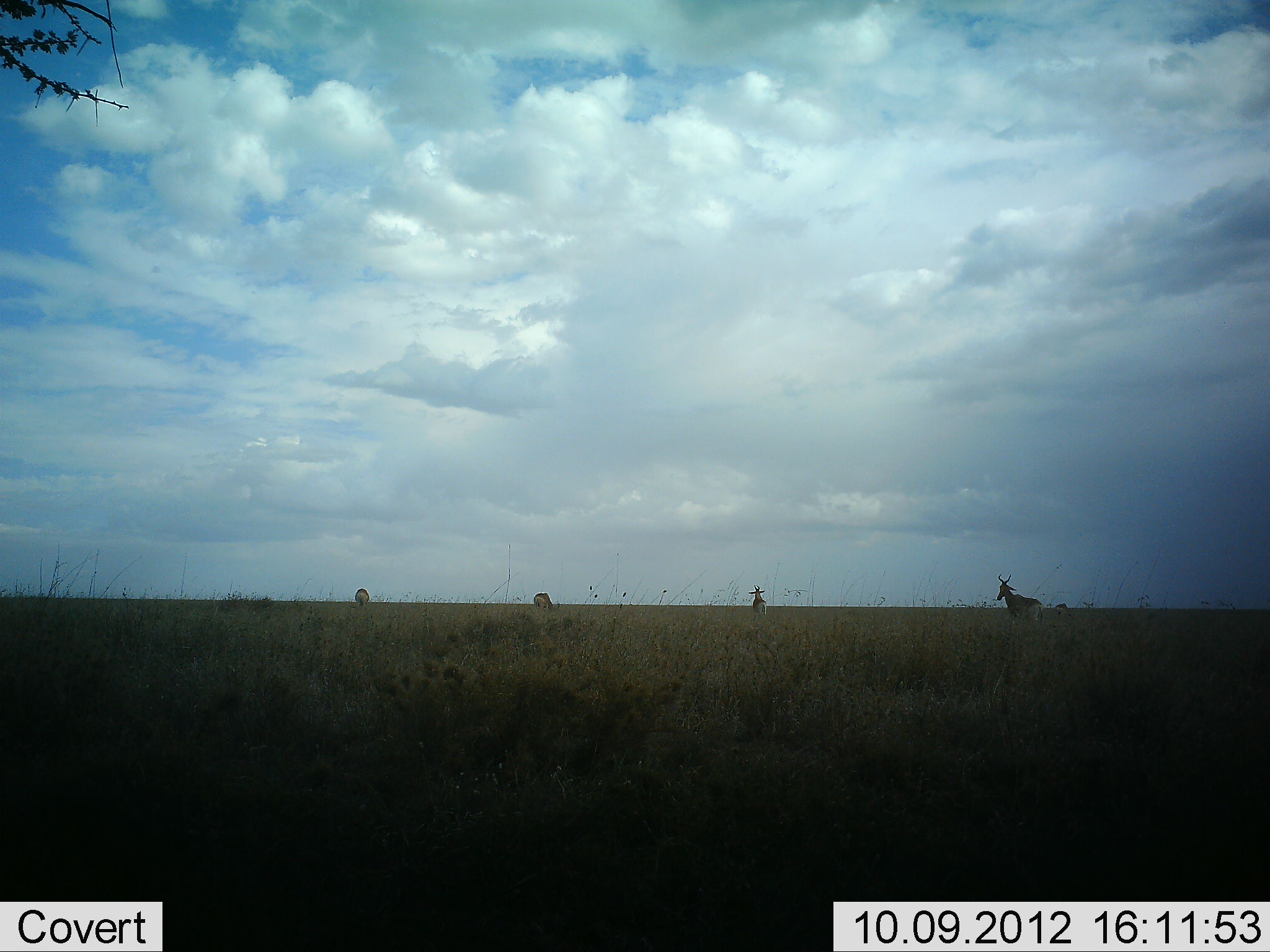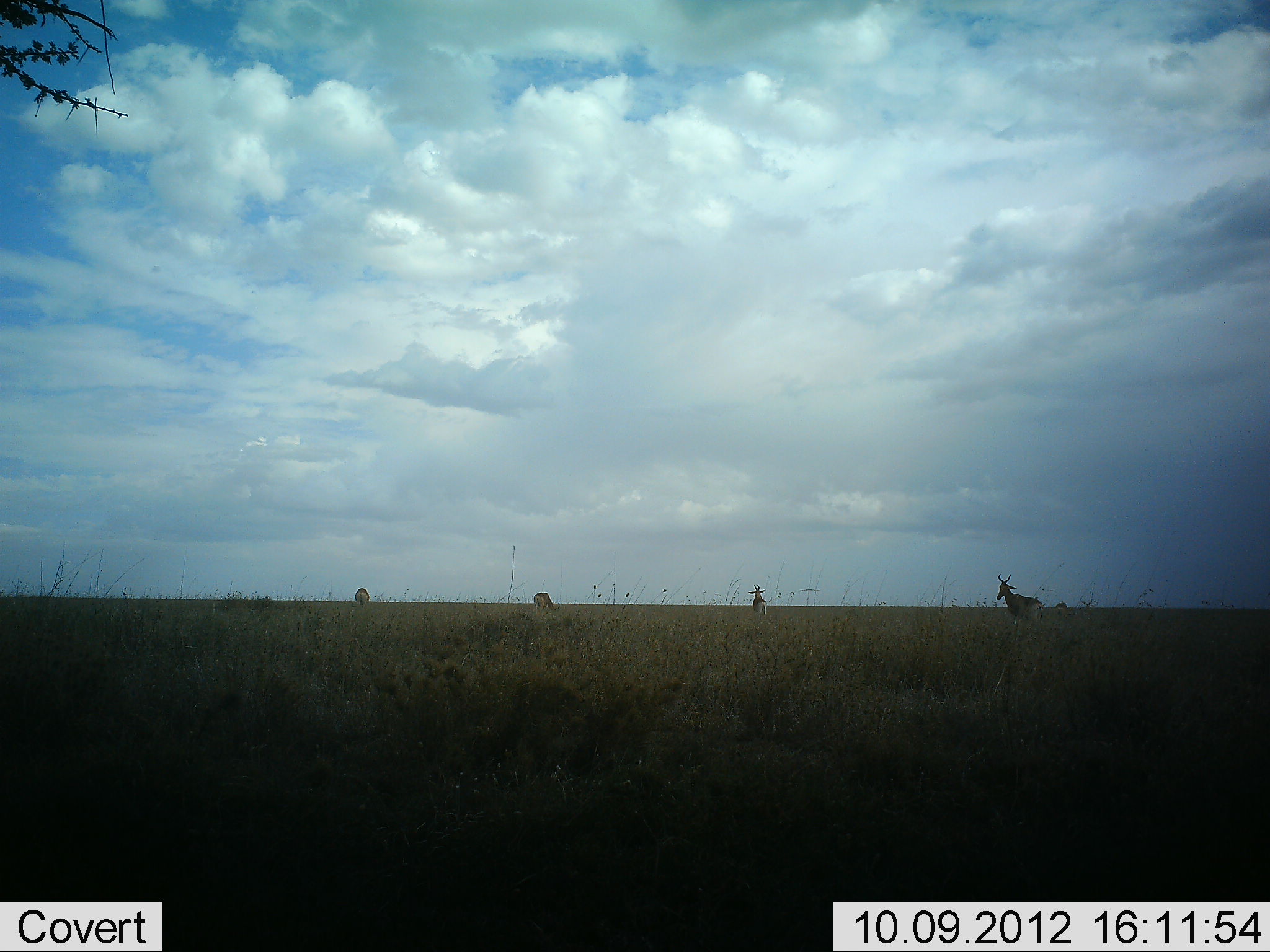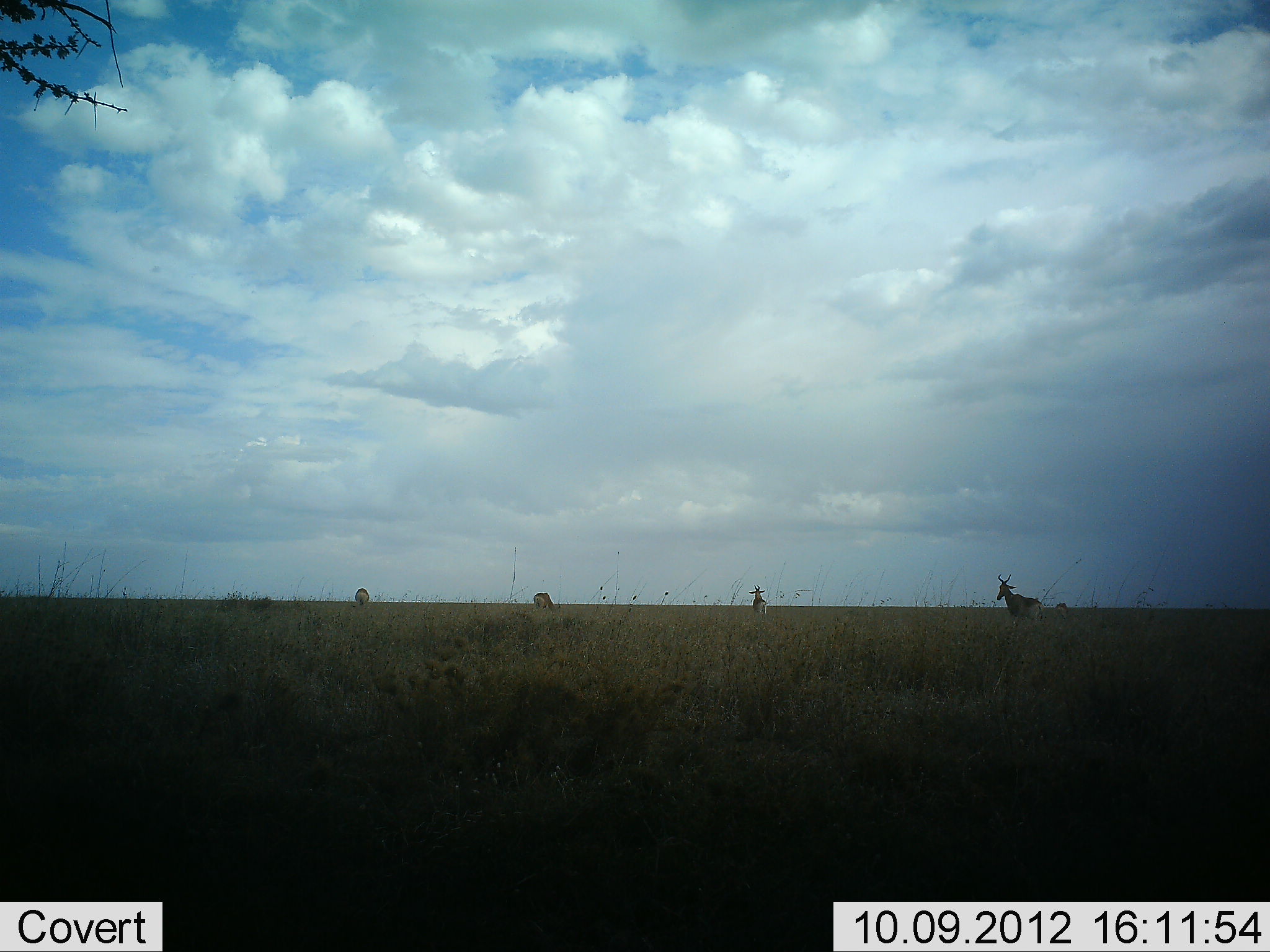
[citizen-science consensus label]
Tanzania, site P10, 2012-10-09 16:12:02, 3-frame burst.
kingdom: Animalia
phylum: Chordata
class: Mammalia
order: Artiodactyla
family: Bovidae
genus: Alcelaphus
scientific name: Alcelaphus buselaphus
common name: hartebeest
Hartebeest (Alcelaphus buselaphus), count 4. Behavior (volunteer vote fractions): standing 90%, resting 0%, moving 0%, interacting 0%. Young present (vote fraction): 10%. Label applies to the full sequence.